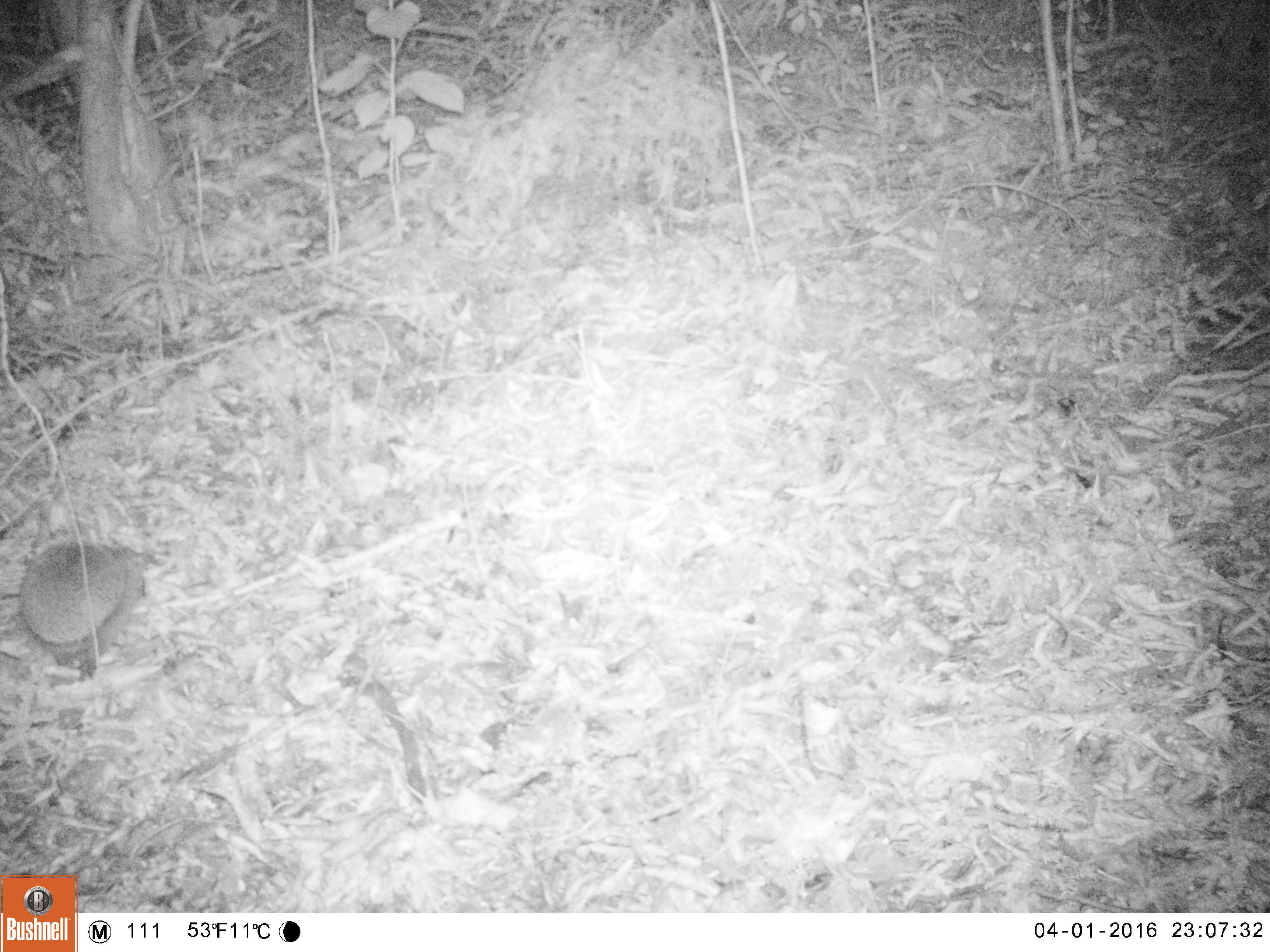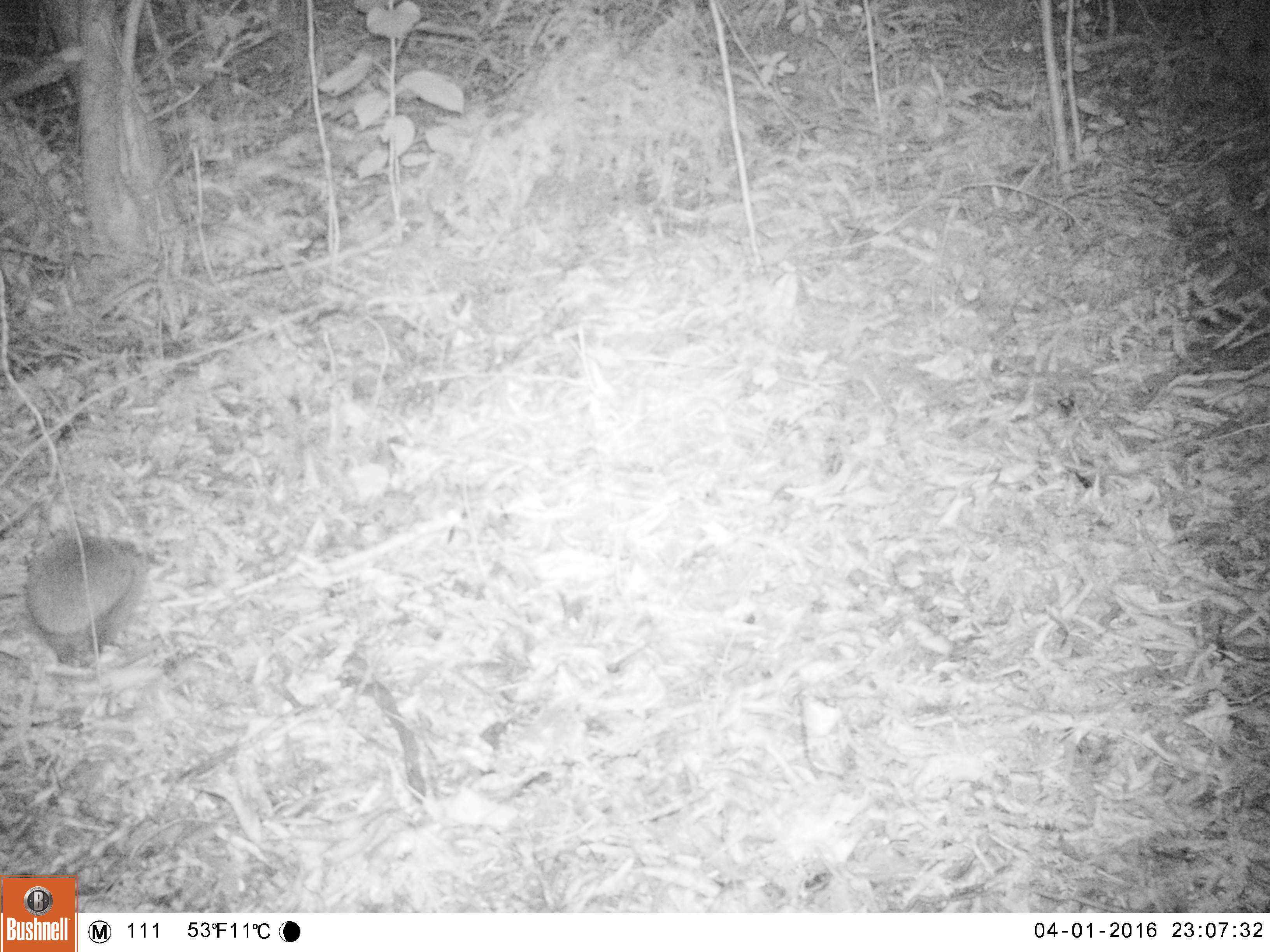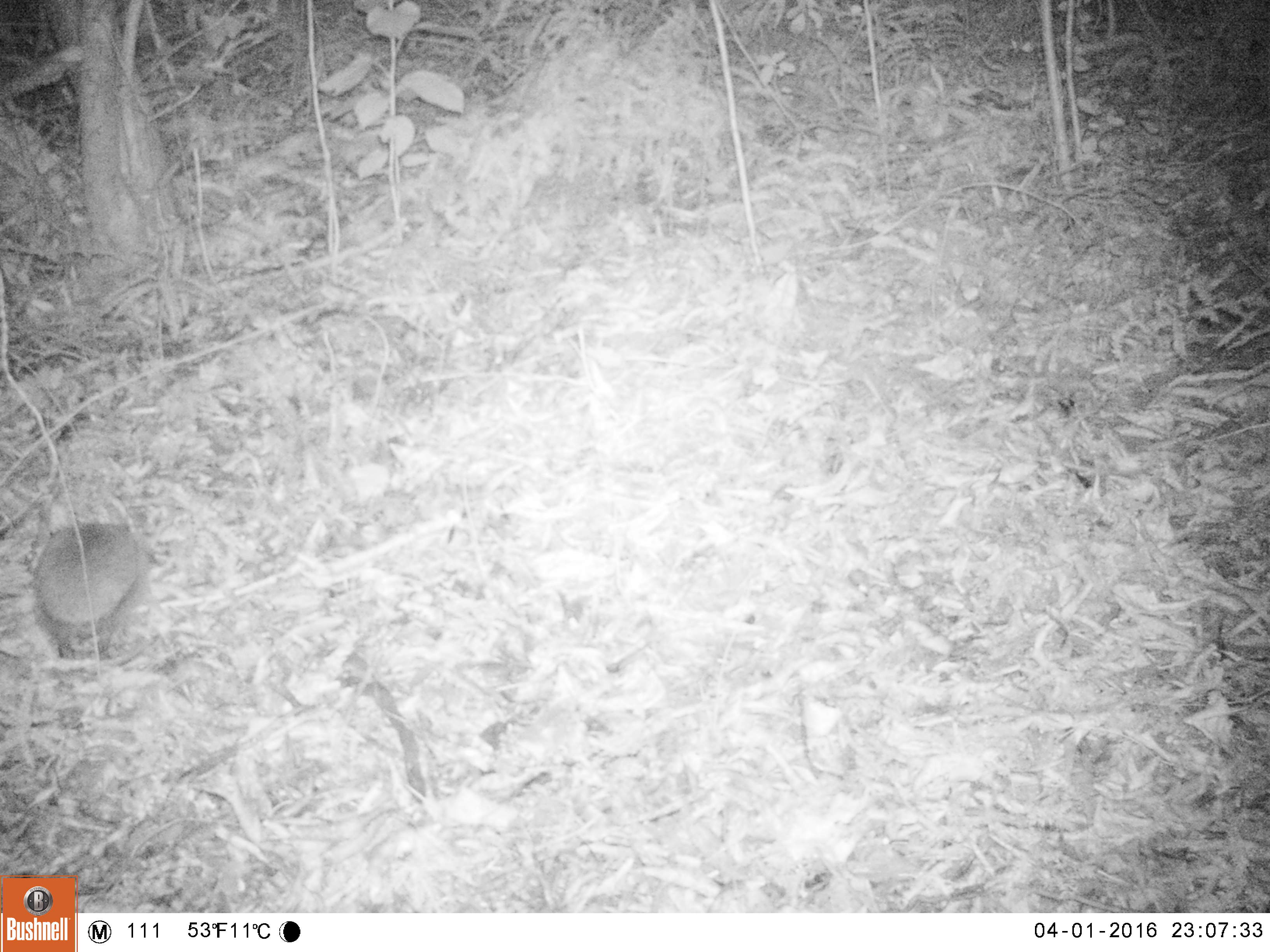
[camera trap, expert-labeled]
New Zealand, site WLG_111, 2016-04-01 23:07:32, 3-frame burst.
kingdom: Animalia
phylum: Chordata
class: Mammalia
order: Eulipotyphla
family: Erinaceidae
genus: Erinaceus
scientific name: Erinaceus europaeus europaeus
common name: european hedgehog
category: hedgehog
Hedgehog (european hedgehog) (Erinaceus europaeus europaeus).